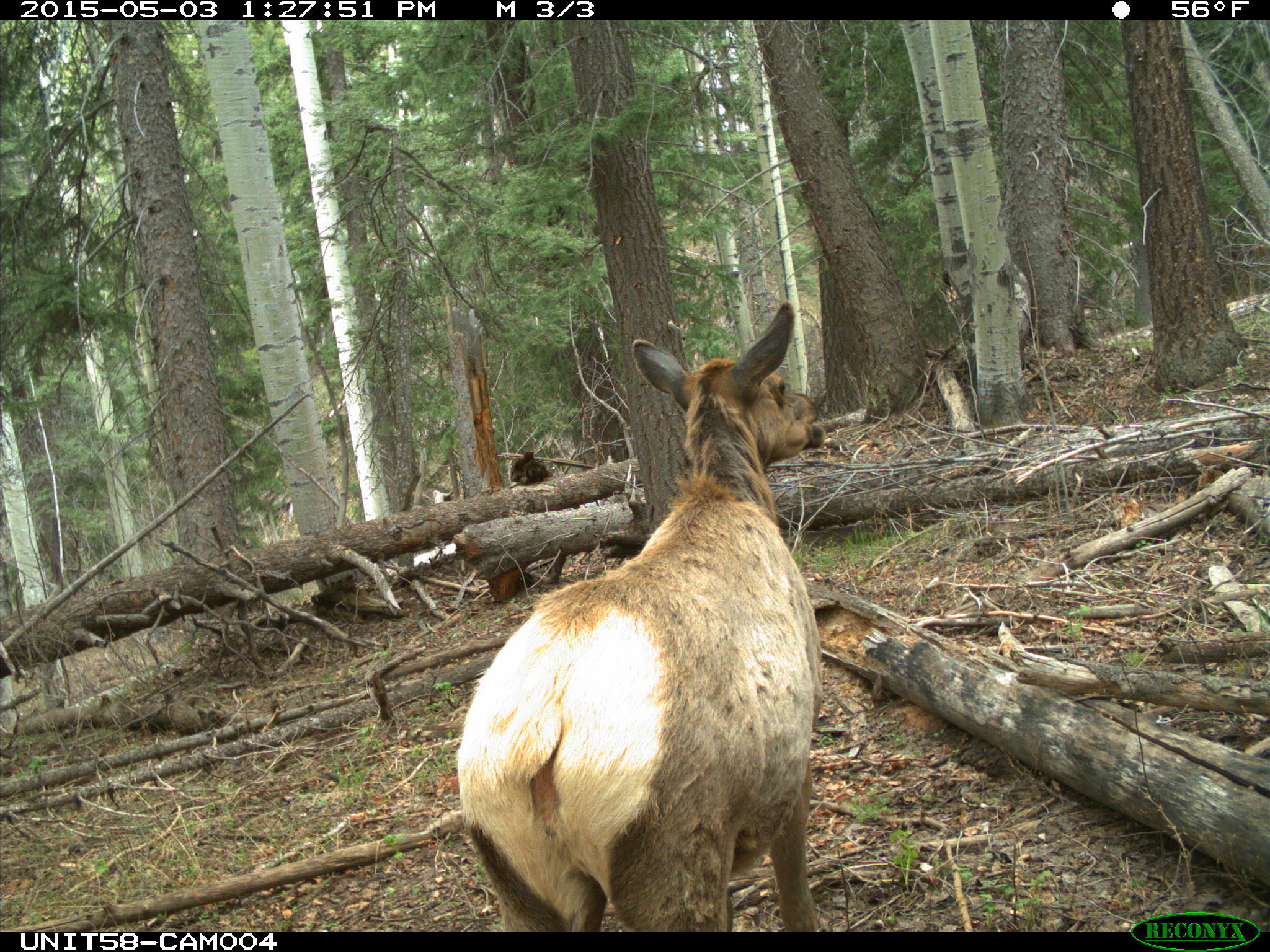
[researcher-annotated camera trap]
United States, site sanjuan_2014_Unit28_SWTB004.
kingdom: Animalia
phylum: Chordata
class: Mammalia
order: Artiodactyla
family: Cervidae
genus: Cervus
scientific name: Cervus elaphus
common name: red deer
Cervus elaphus (red deer).